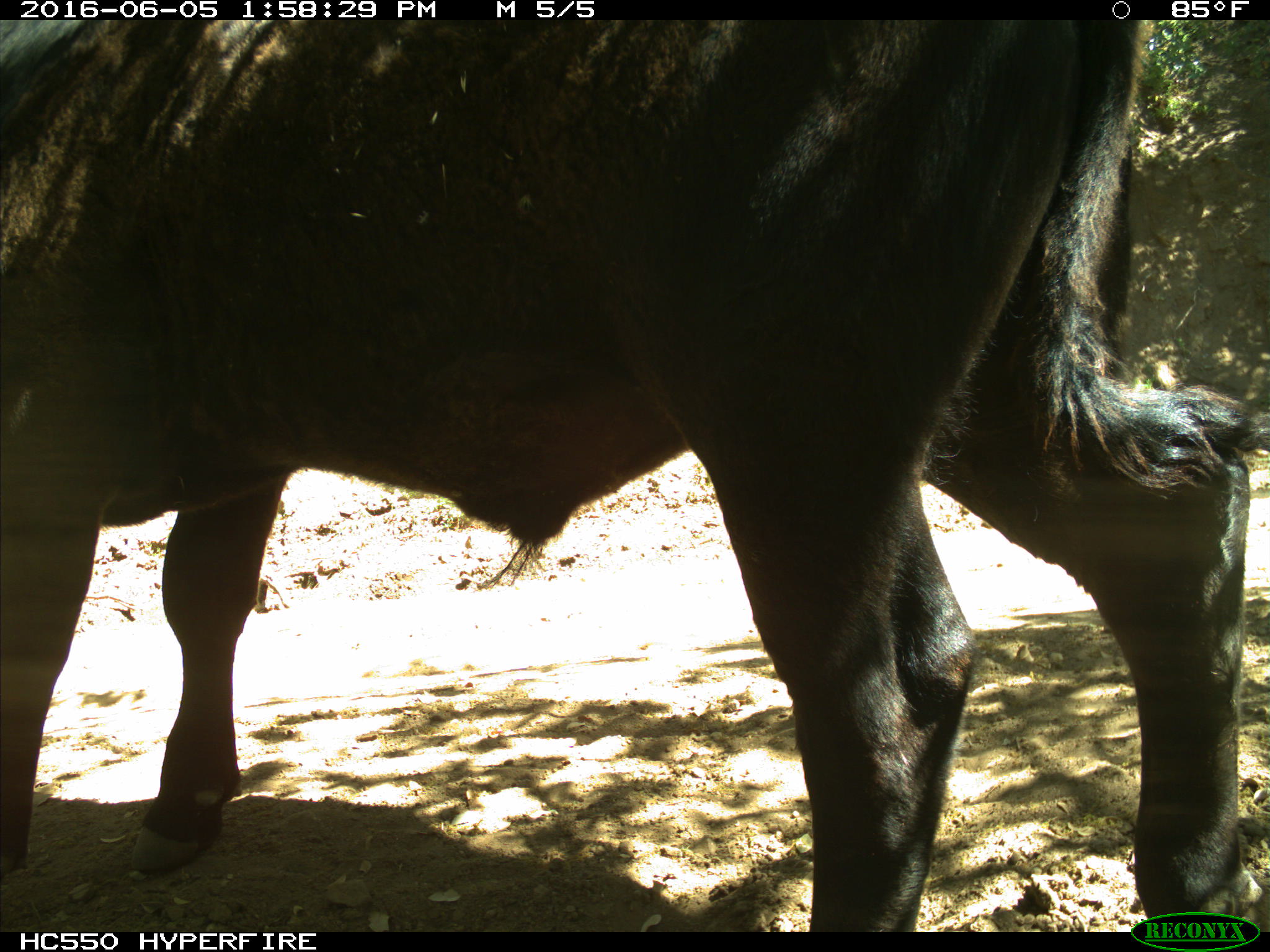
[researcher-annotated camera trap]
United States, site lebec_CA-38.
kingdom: Animalia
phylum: Chordata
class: Mammalia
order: Artiodactyla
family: Bovidae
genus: Bos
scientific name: Bos taurus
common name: domestic cow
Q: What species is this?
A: Bos taurus (domestic cow).